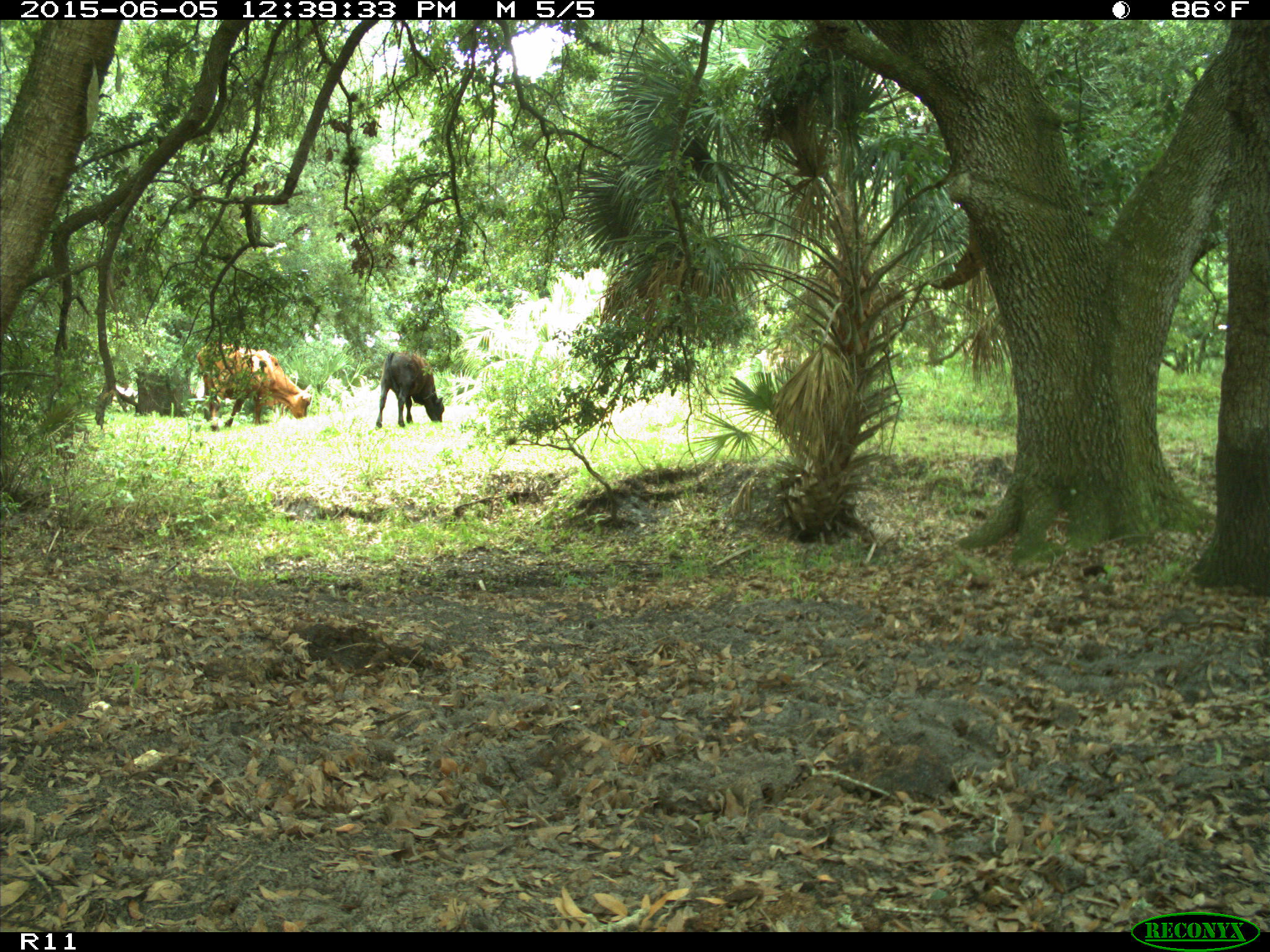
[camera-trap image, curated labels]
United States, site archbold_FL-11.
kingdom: Animalia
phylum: Chordata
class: Mammalia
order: Artiodactyla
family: Bovidae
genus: Bos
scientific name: Bos taurus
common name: domestic cow